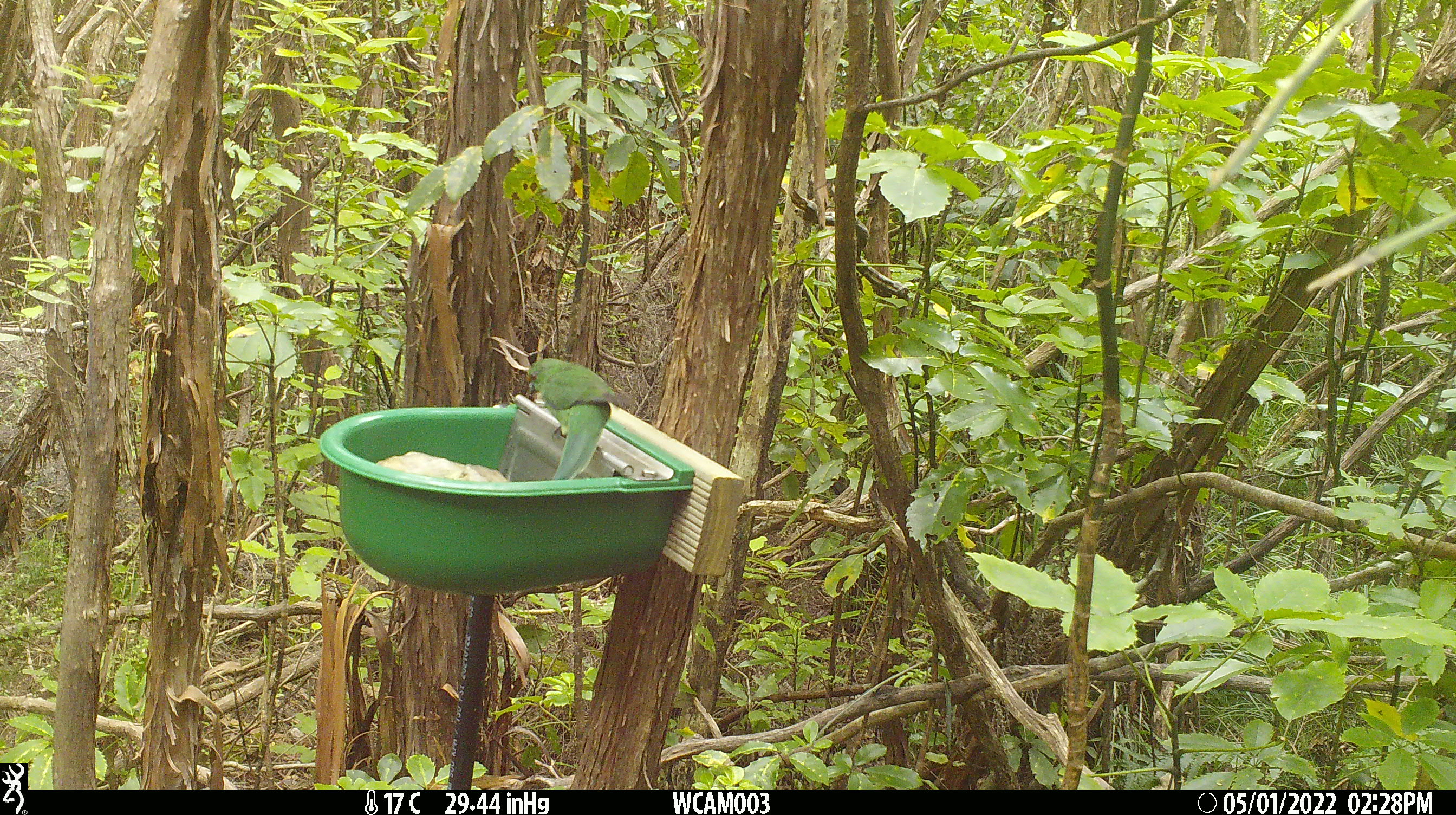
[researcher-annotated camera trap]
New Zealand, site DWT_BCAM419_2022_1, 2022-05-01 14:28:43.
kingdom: Animalia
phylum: Chordata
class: Aves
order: Psittaciformes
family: Psittaculidae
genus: Cyanoramphus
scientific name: Cyanoramphus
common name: parakeet